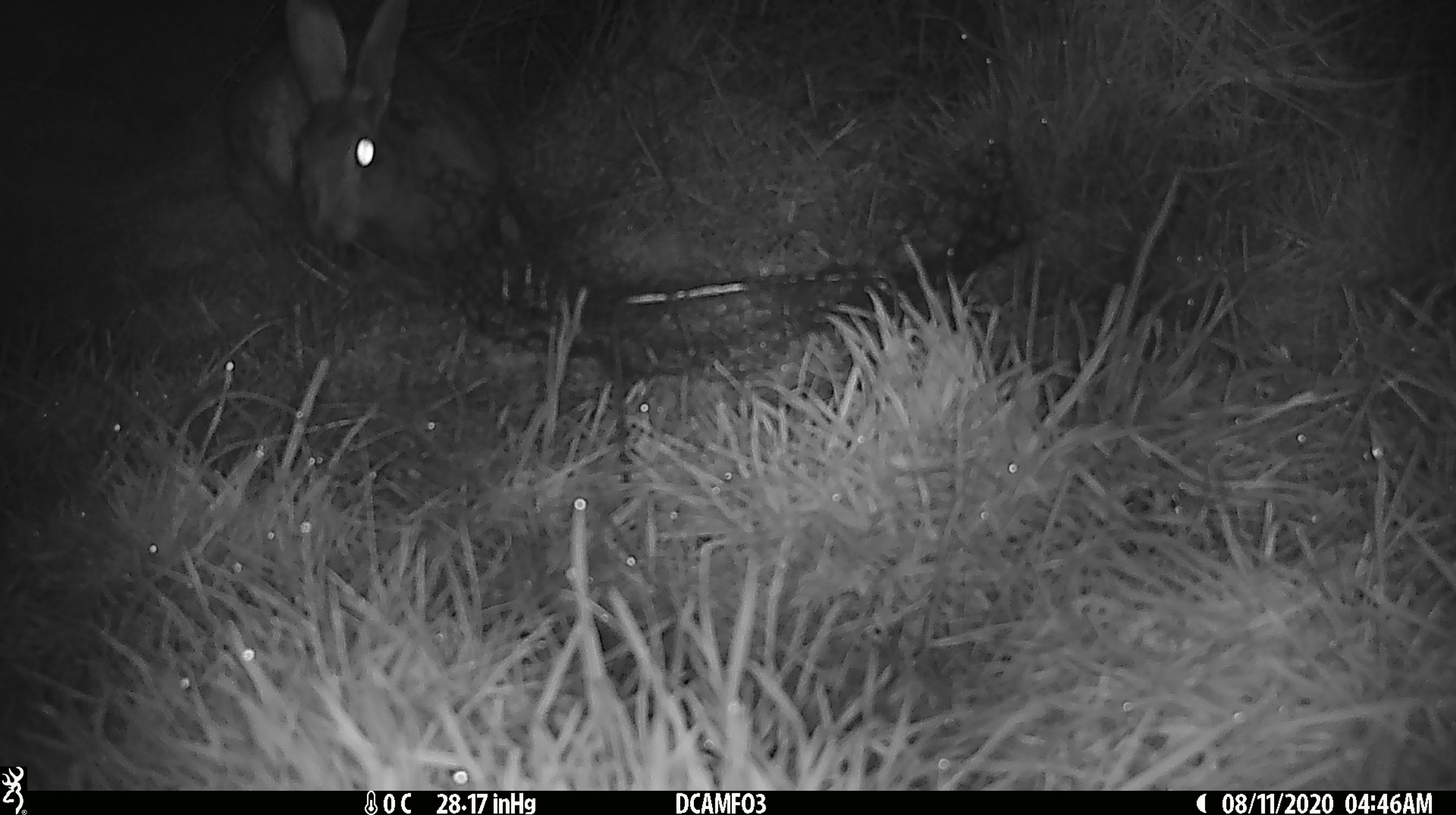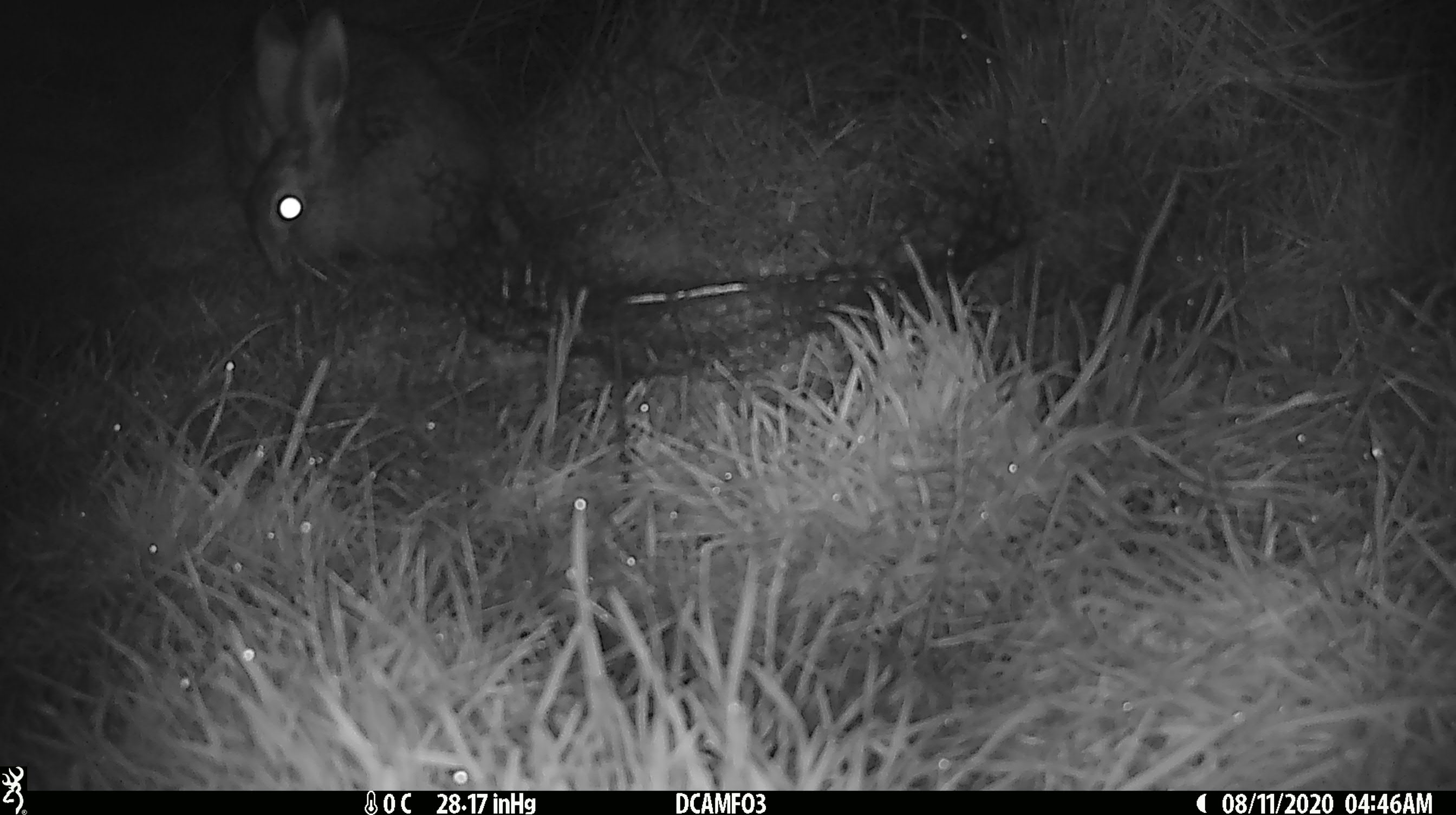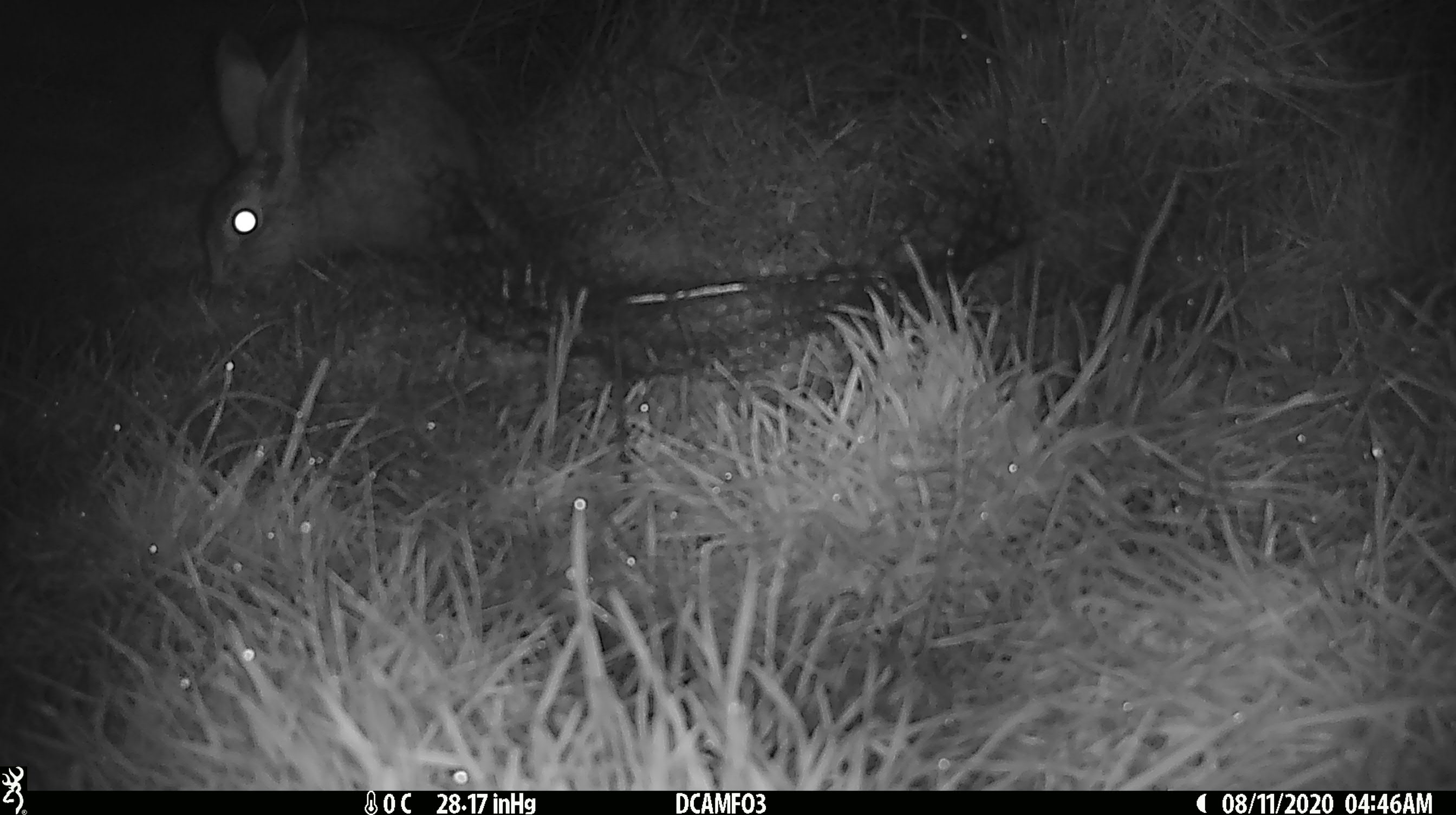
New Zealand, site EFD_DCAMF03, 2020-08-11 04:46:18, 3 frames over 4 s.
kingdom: Animalia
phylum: Chordata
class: Mammalia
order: Lagomorpha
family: Leporidae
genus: Oryctolagus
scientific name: Oryctolagus cuniculus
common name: european rabbit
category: rabbit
Rabbit (european rabbit) (Oryctolagus cuniculus).